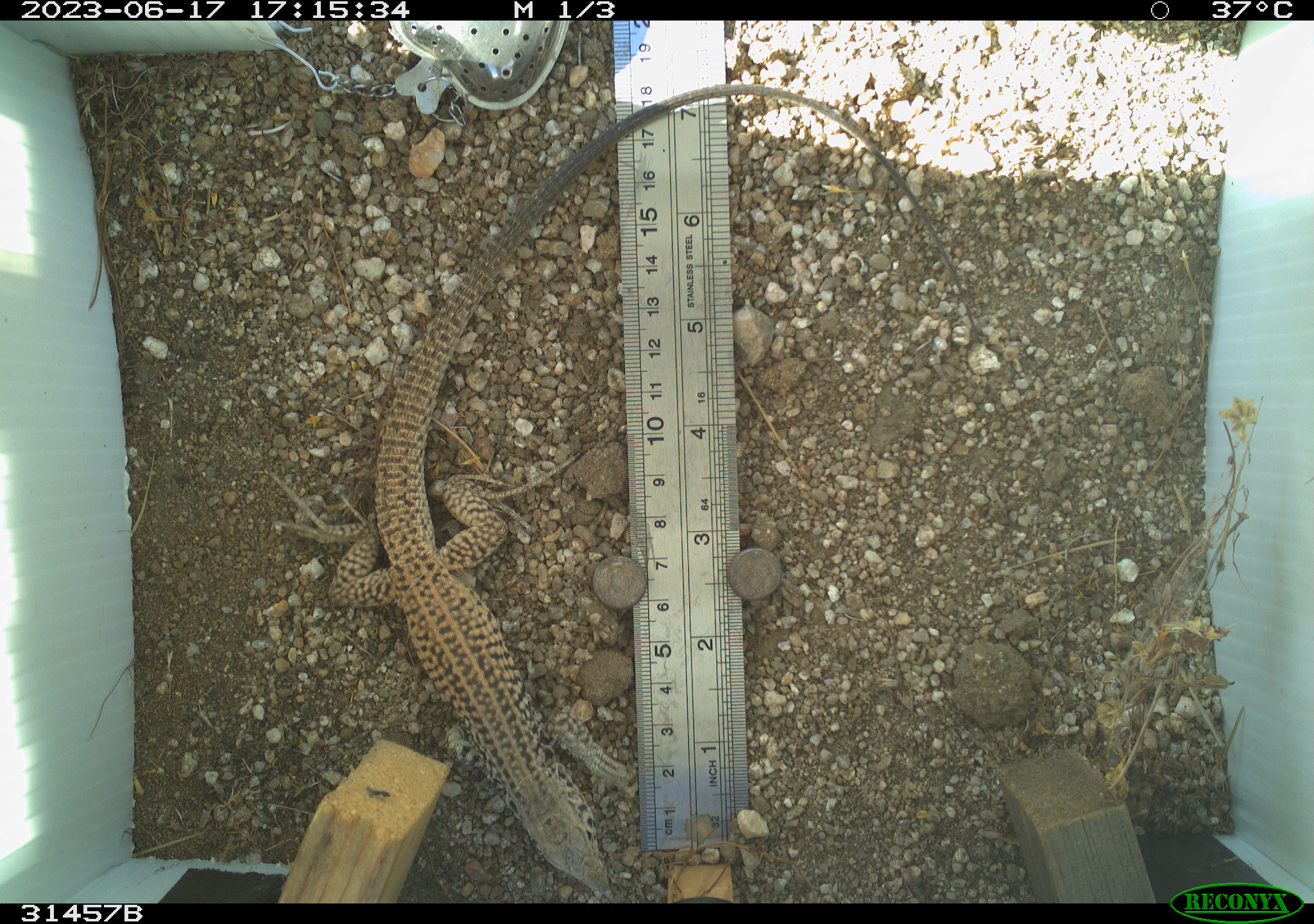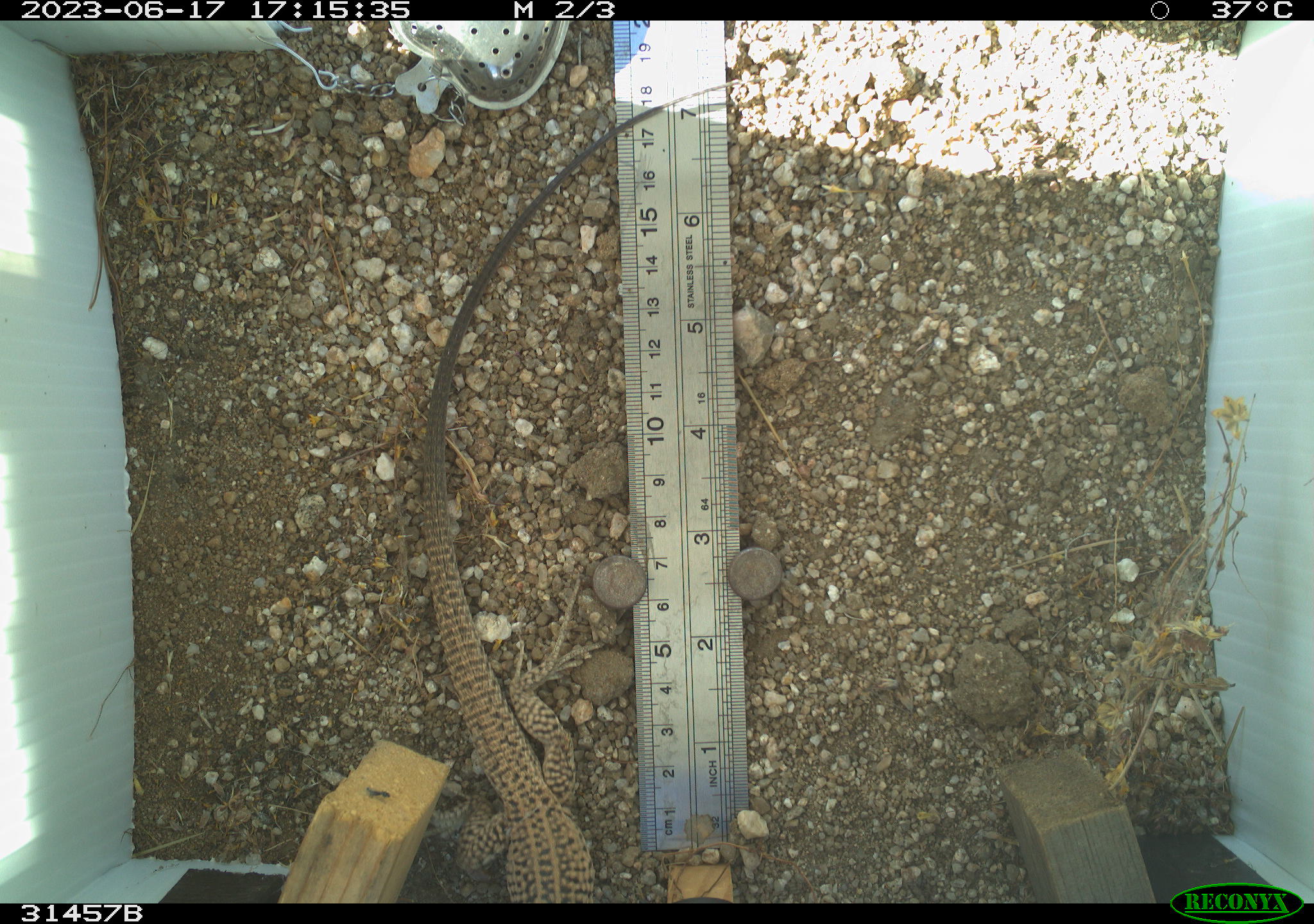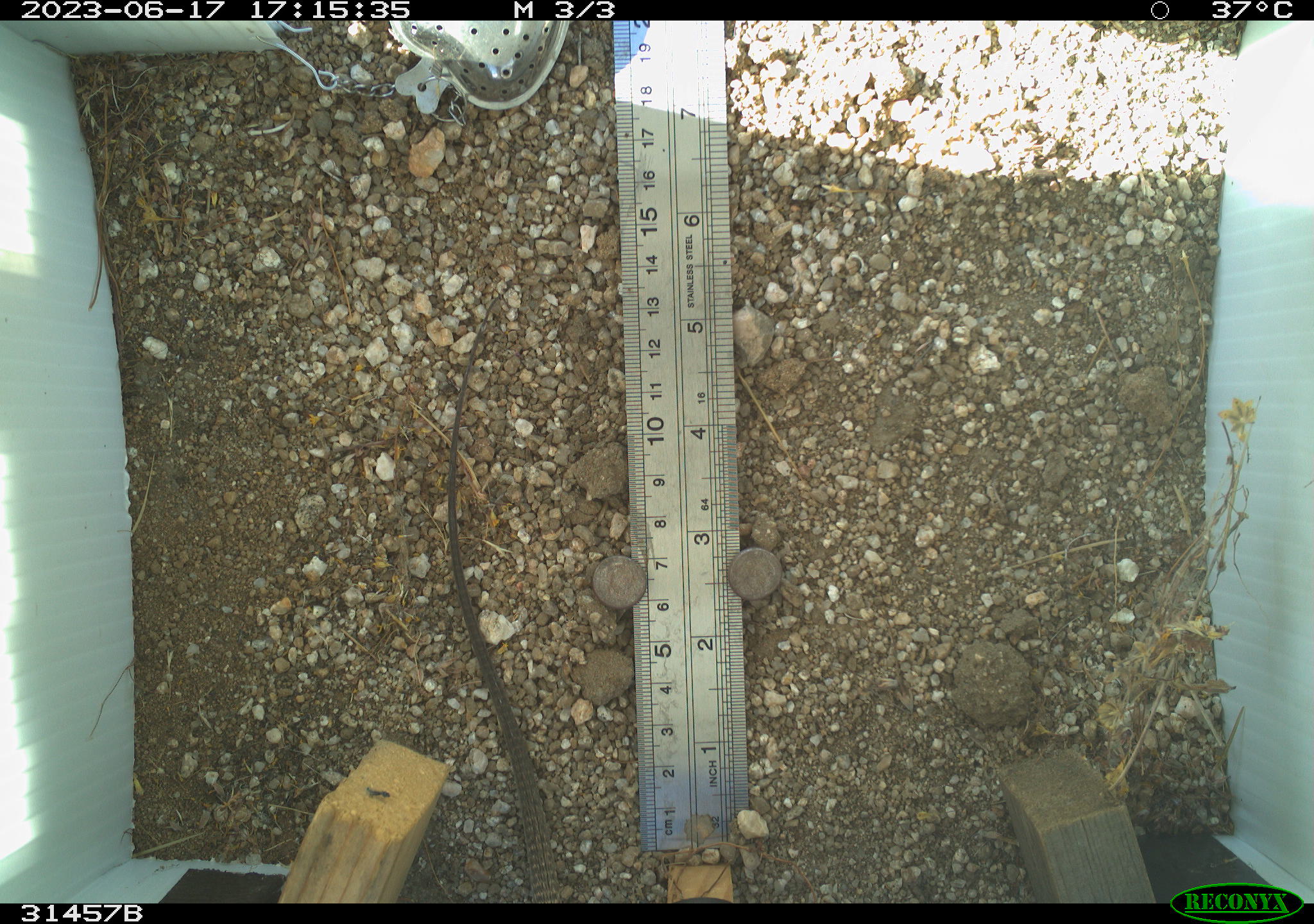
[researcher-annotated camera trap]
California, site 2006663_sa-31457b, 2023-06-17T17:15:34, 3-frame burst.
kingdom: Animalia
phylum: Chordata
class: Reptilia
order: Squamata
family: Teiidae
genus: Aspidoscelis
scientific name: Aspidoscelis tigris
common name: western whiptail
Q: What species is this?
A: Western whiptail (Aspidoscelis tigris).